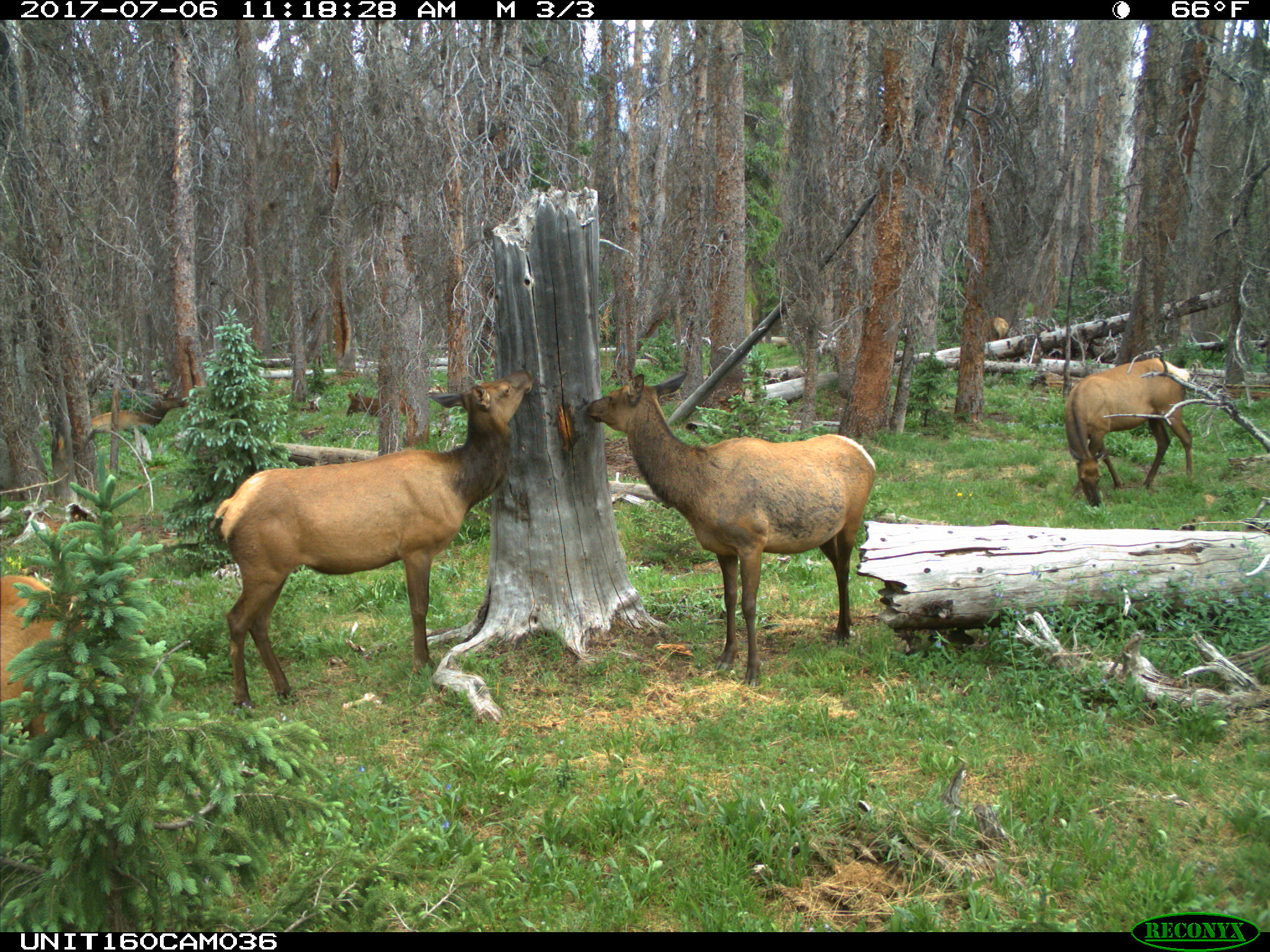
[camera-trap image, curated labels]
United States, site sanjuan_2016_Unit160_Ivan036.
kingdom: Animalia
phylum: Chordata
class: Mammalia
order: Artiodactyla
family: Cervidae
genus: Cervus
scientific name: Cervus elaphus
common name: red deer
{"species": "Cervus elaphus (red deer)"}